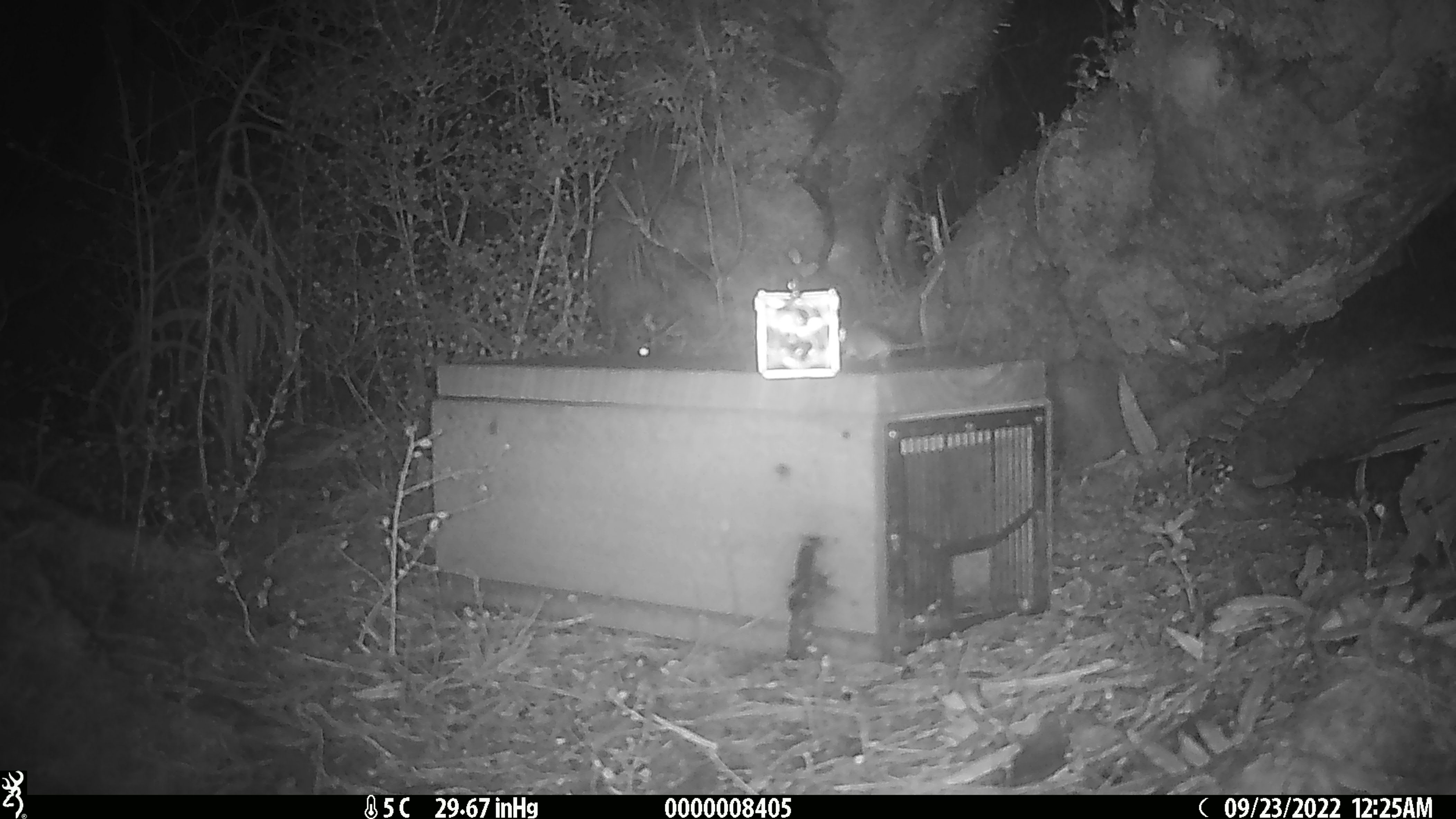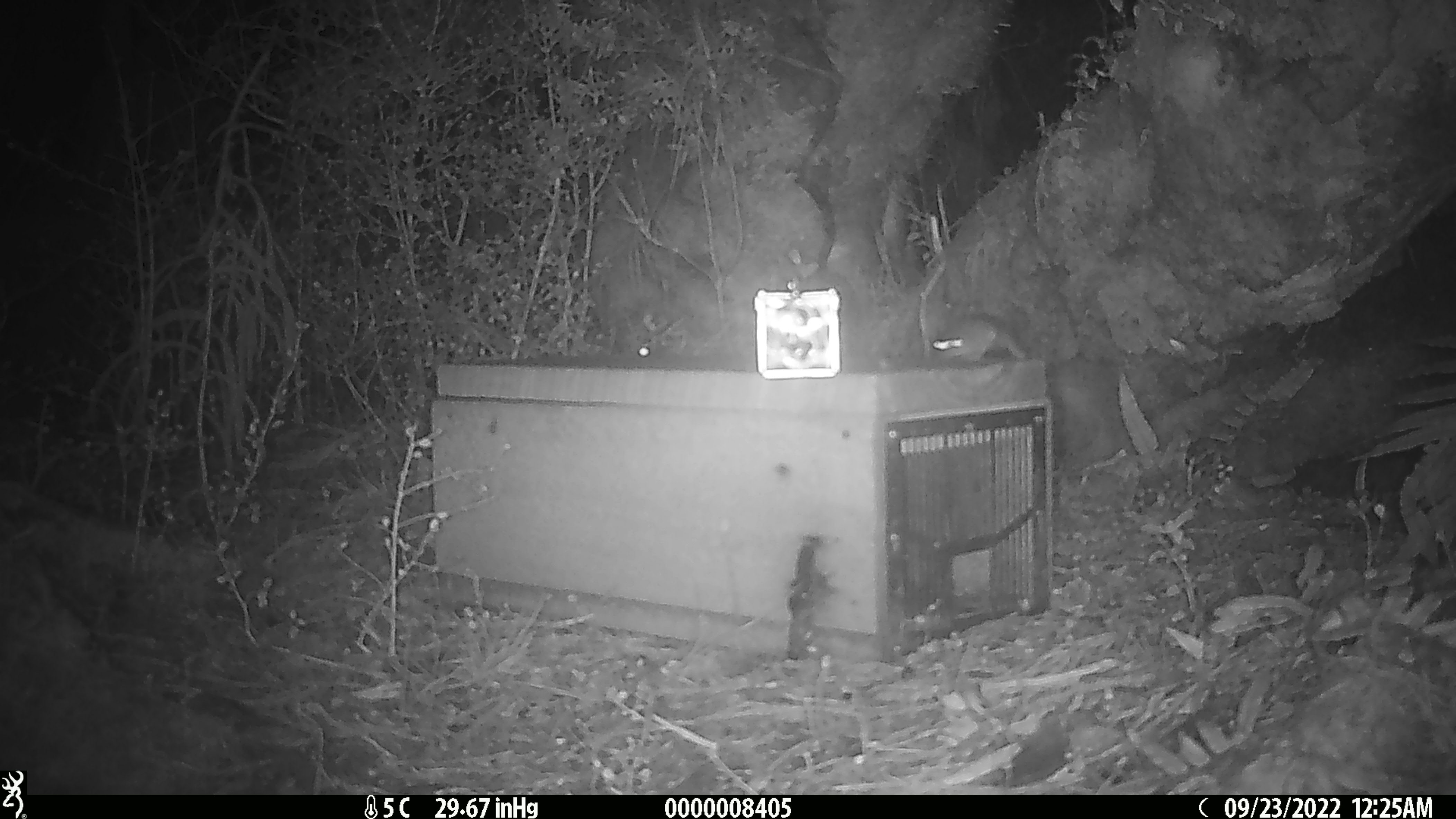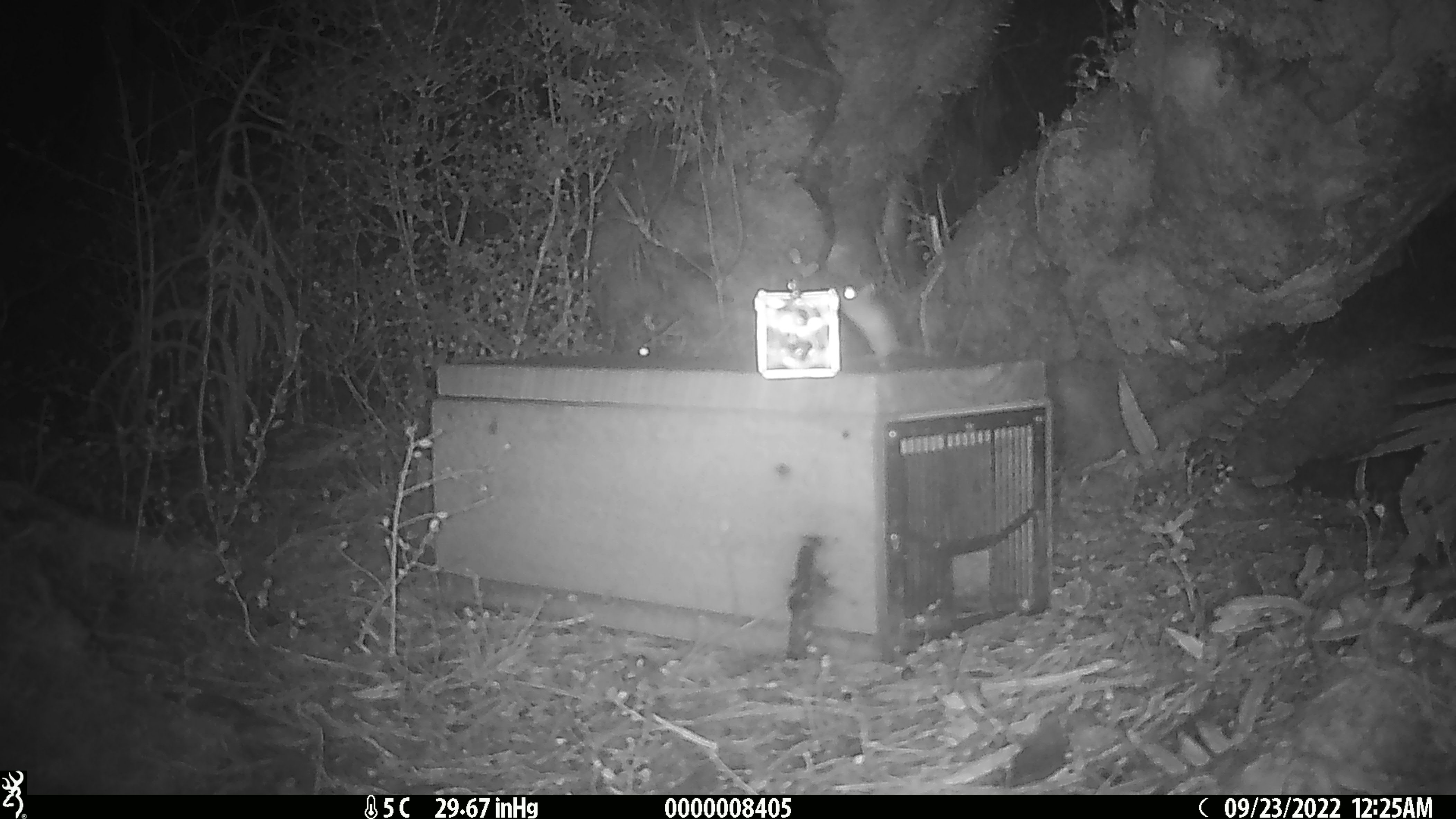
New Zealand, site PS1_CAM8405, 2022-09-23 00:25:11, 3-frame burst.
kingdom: Animalia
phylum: Chordata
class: Mammalia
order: Rodentia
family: Muridae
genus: Mus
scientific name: Mus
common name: mouse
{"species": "mouse (Mus)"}